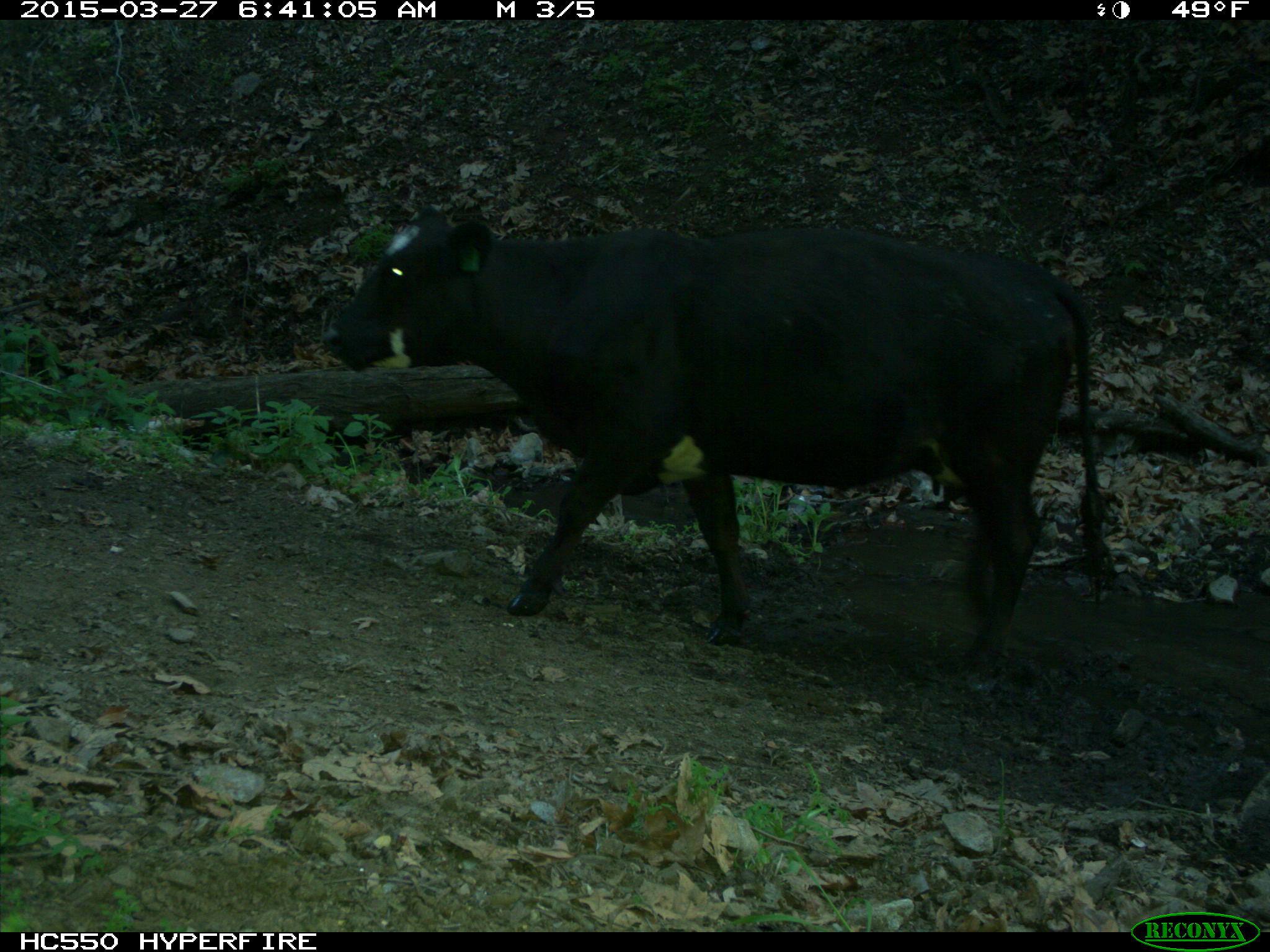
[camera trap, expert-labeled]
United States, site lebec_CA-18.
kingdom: Animalia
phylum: Chordata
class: Mammalia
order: Artiodactyla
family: Bovidae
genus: Bos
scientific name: Bos taurus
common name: domestic cow